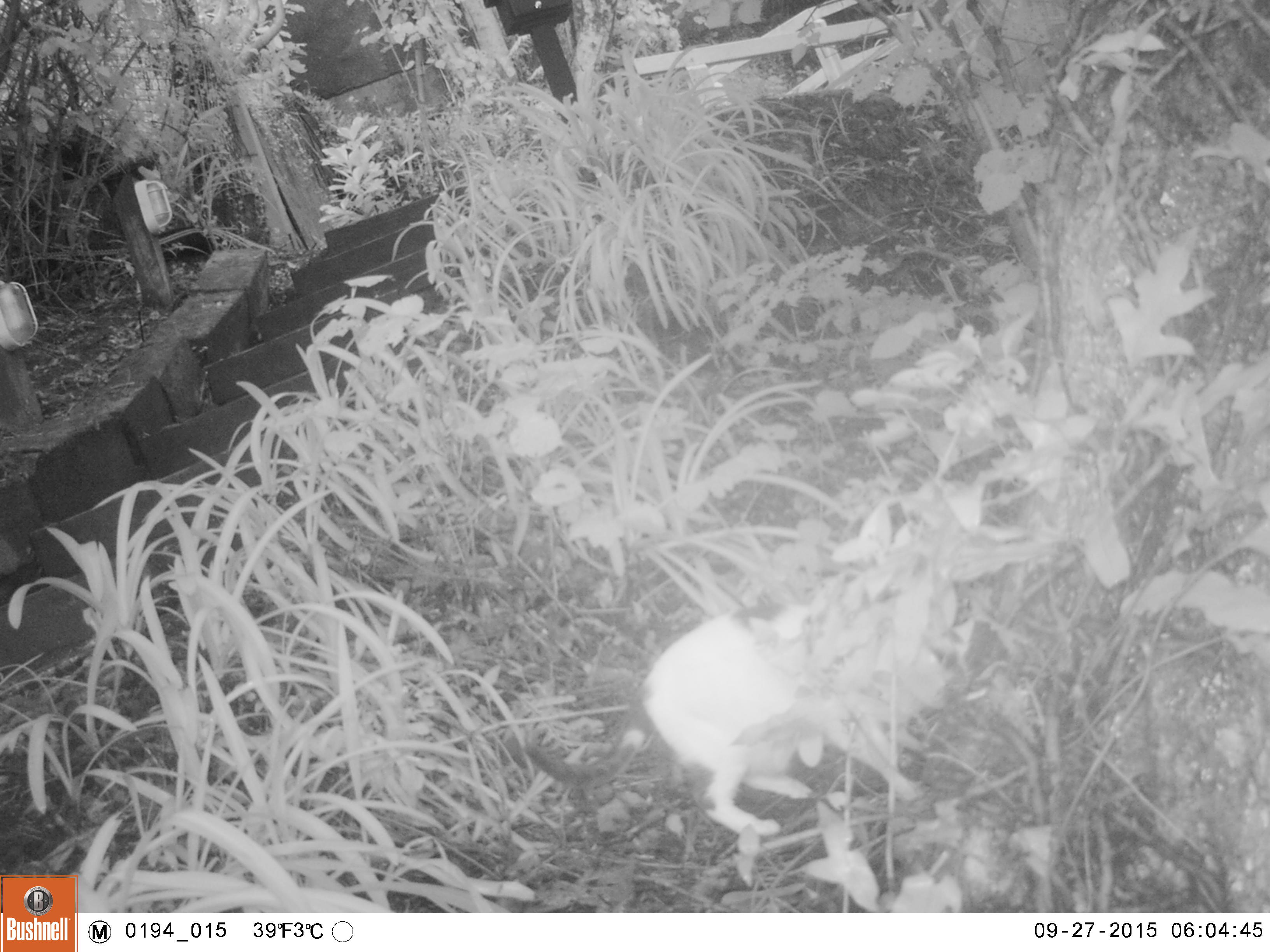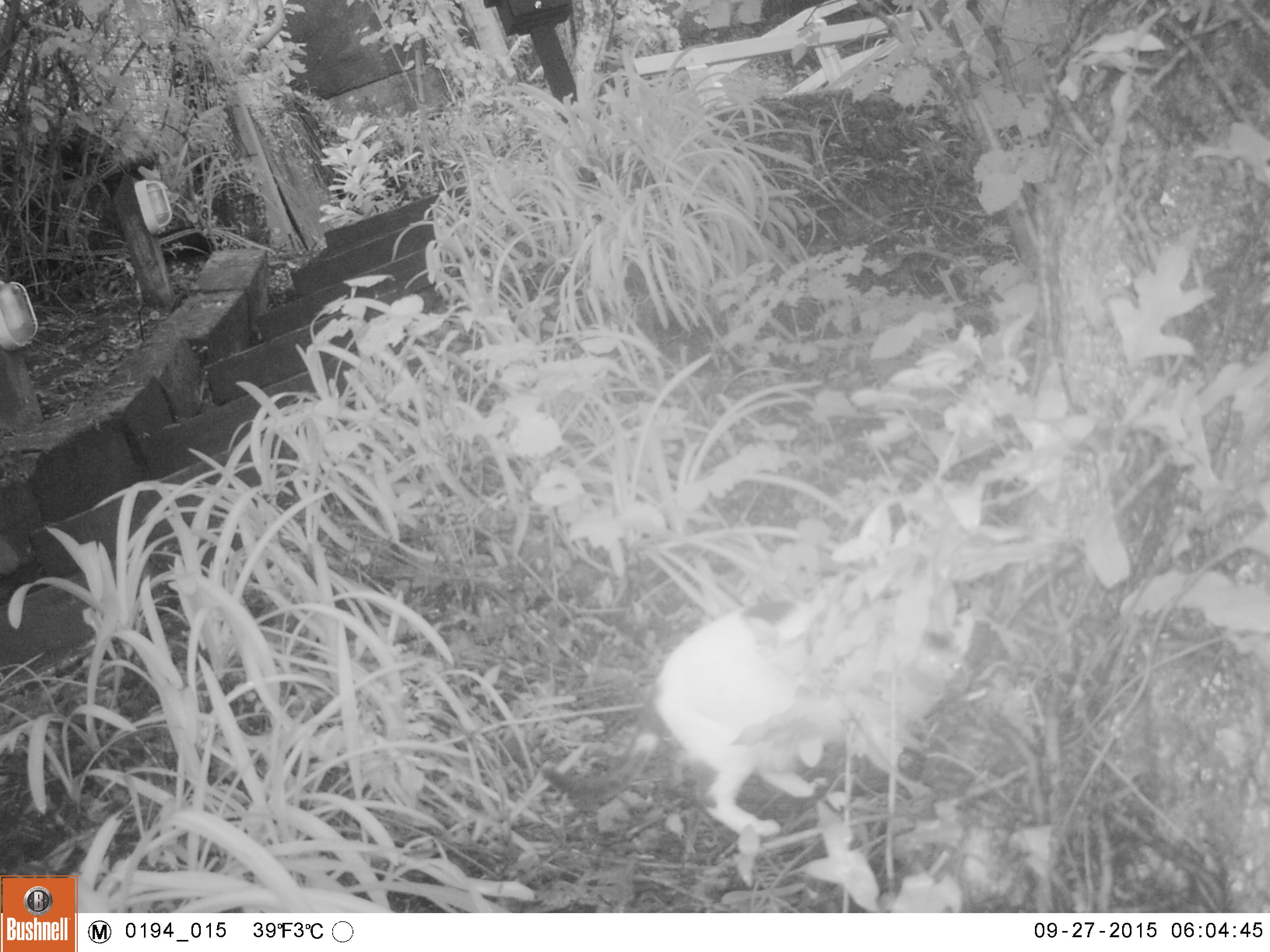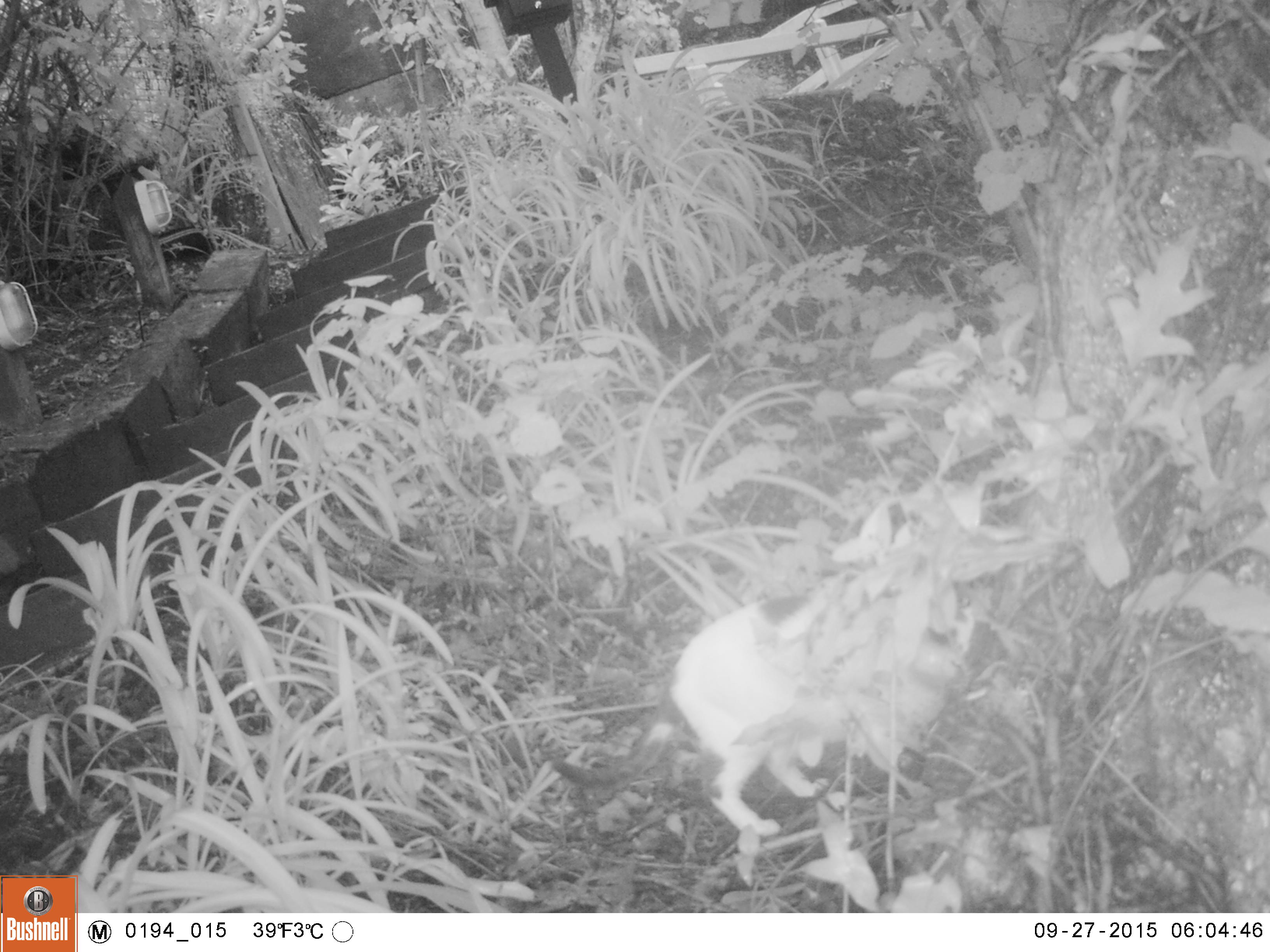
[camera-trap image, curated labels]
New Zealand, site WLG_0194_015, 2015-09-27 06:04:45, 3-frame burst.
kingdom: Animalia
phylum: Chordata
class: Mammalia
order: Carnivora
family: Felidae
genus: Felis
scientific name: Felis catus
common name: domestic cat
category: cat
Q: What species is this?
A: Cat (domestic cat) (Felis catus).